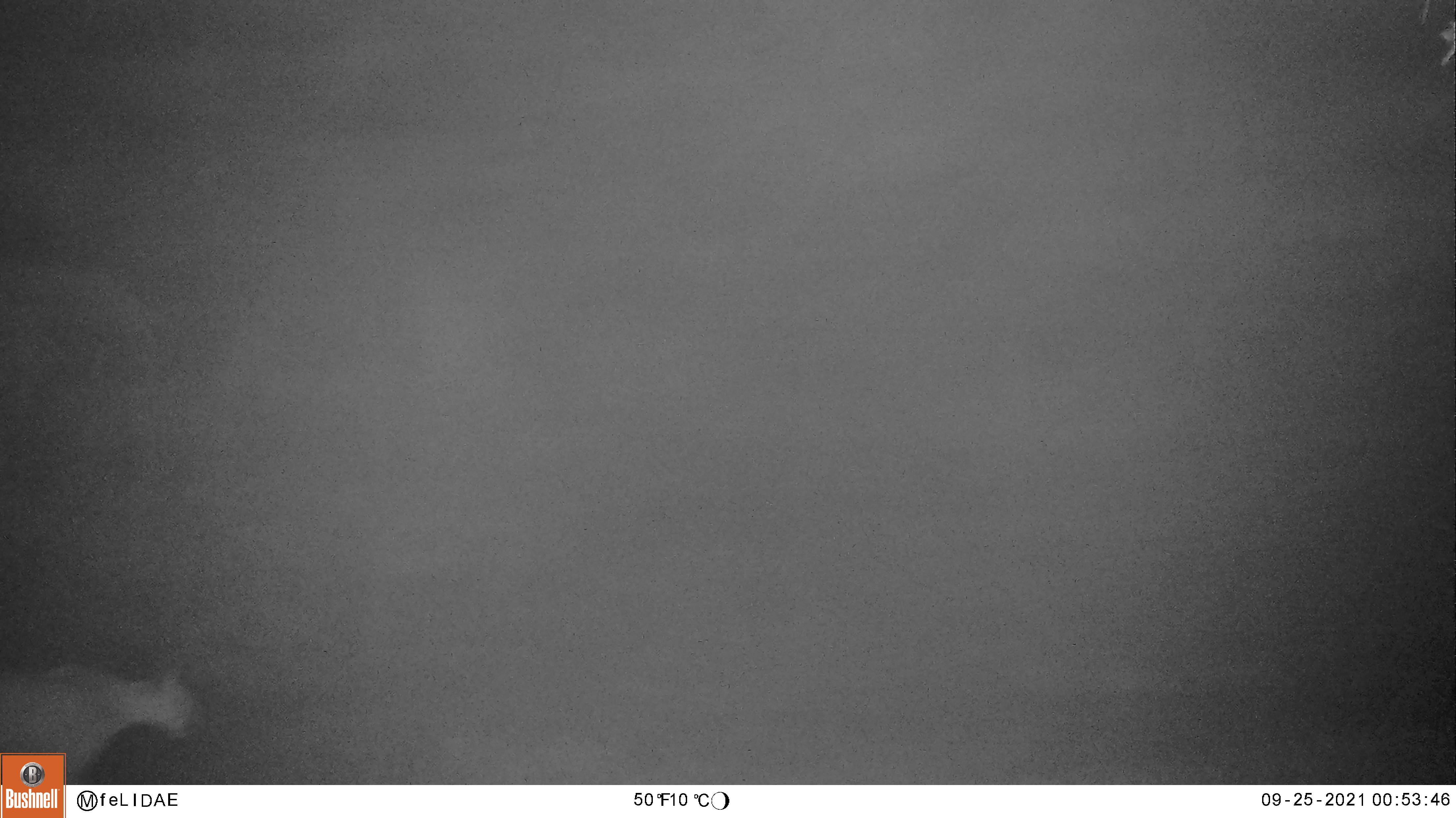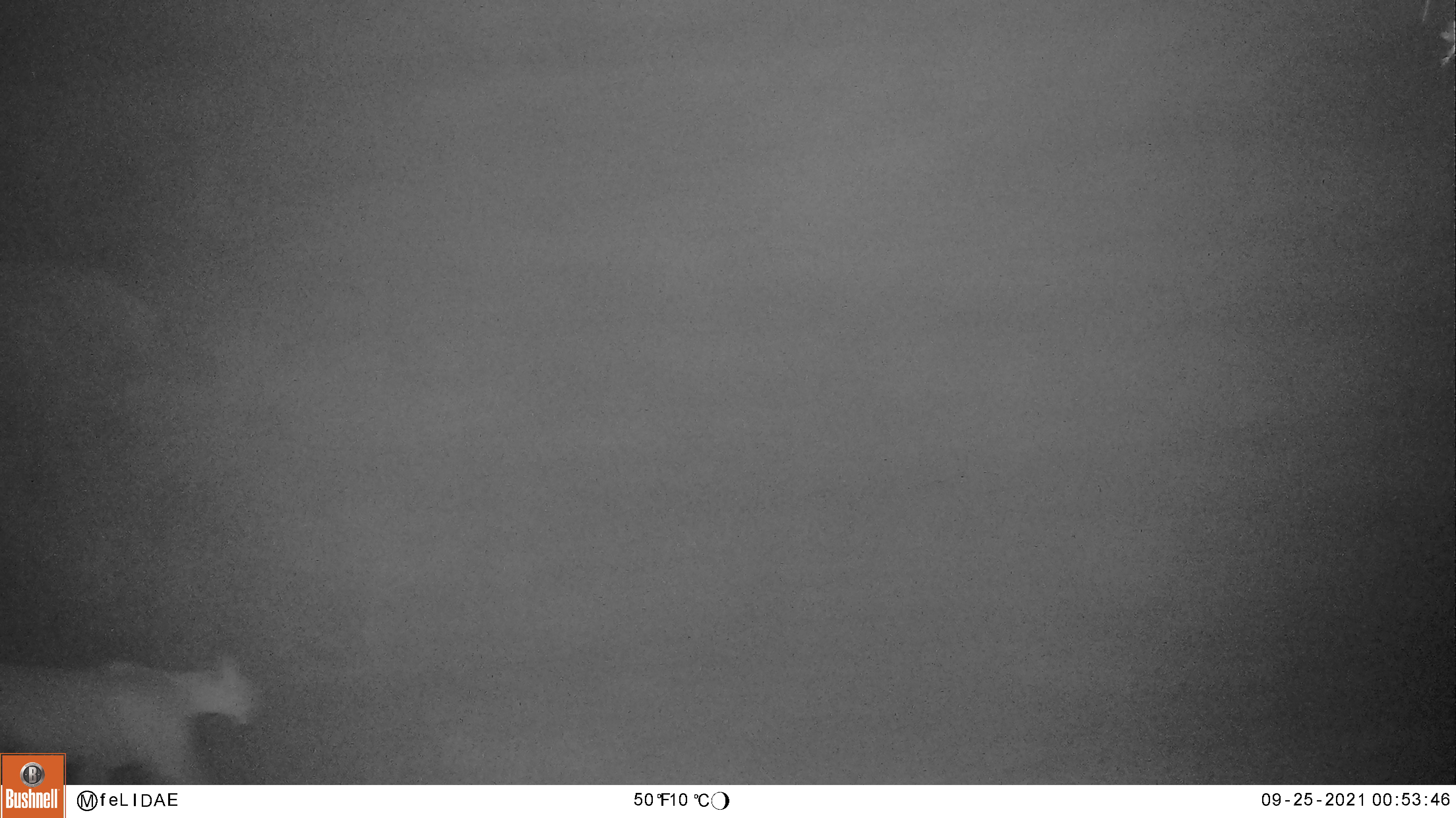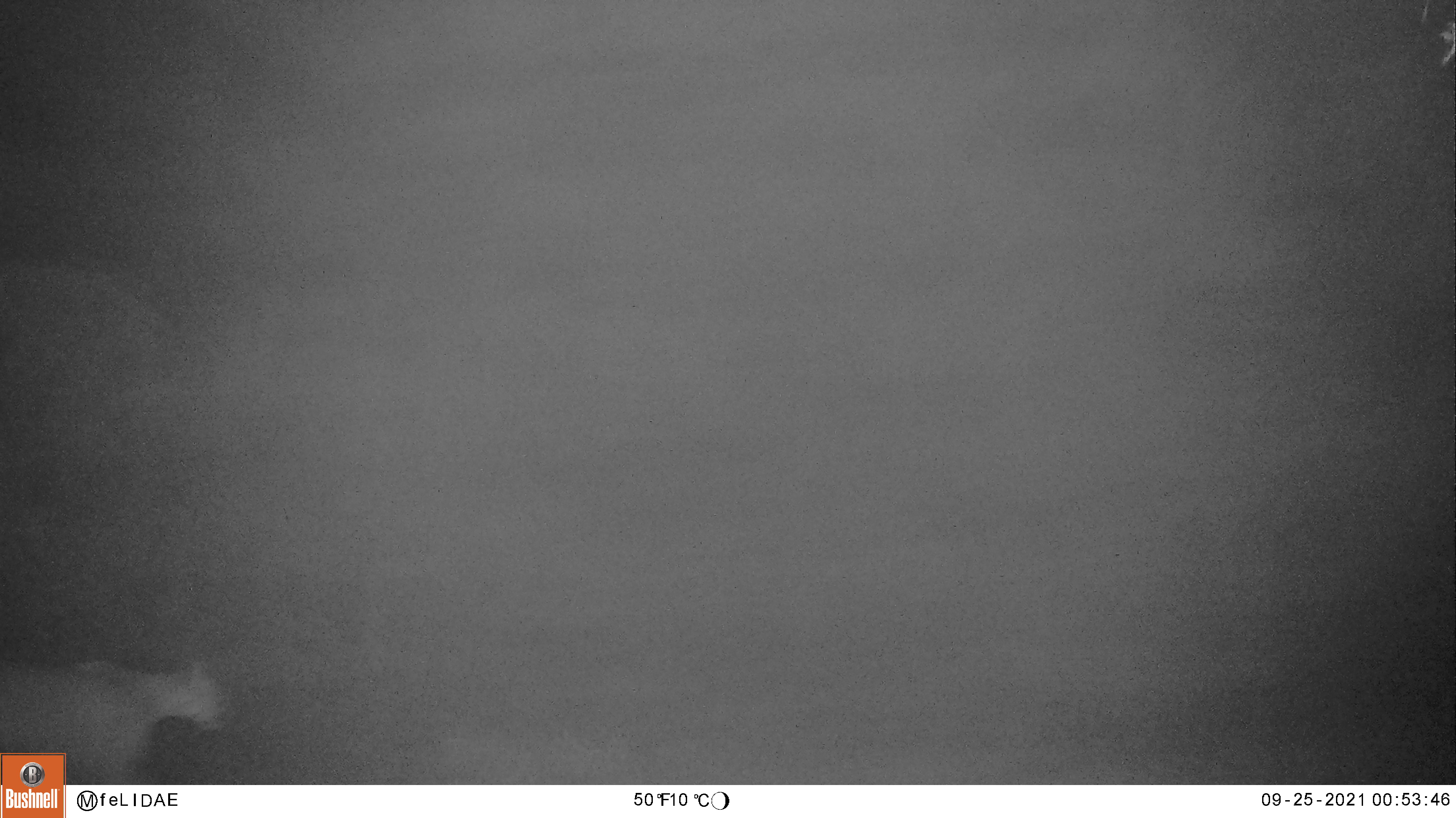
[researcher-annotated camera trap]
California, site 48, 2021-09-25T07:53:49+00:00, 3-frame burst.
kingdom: Animalia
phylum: Chordata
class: Mammalia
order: Carnivora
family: Felidae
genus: Puma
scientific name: Puma concolor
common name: puma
Puma (Puma concolor).